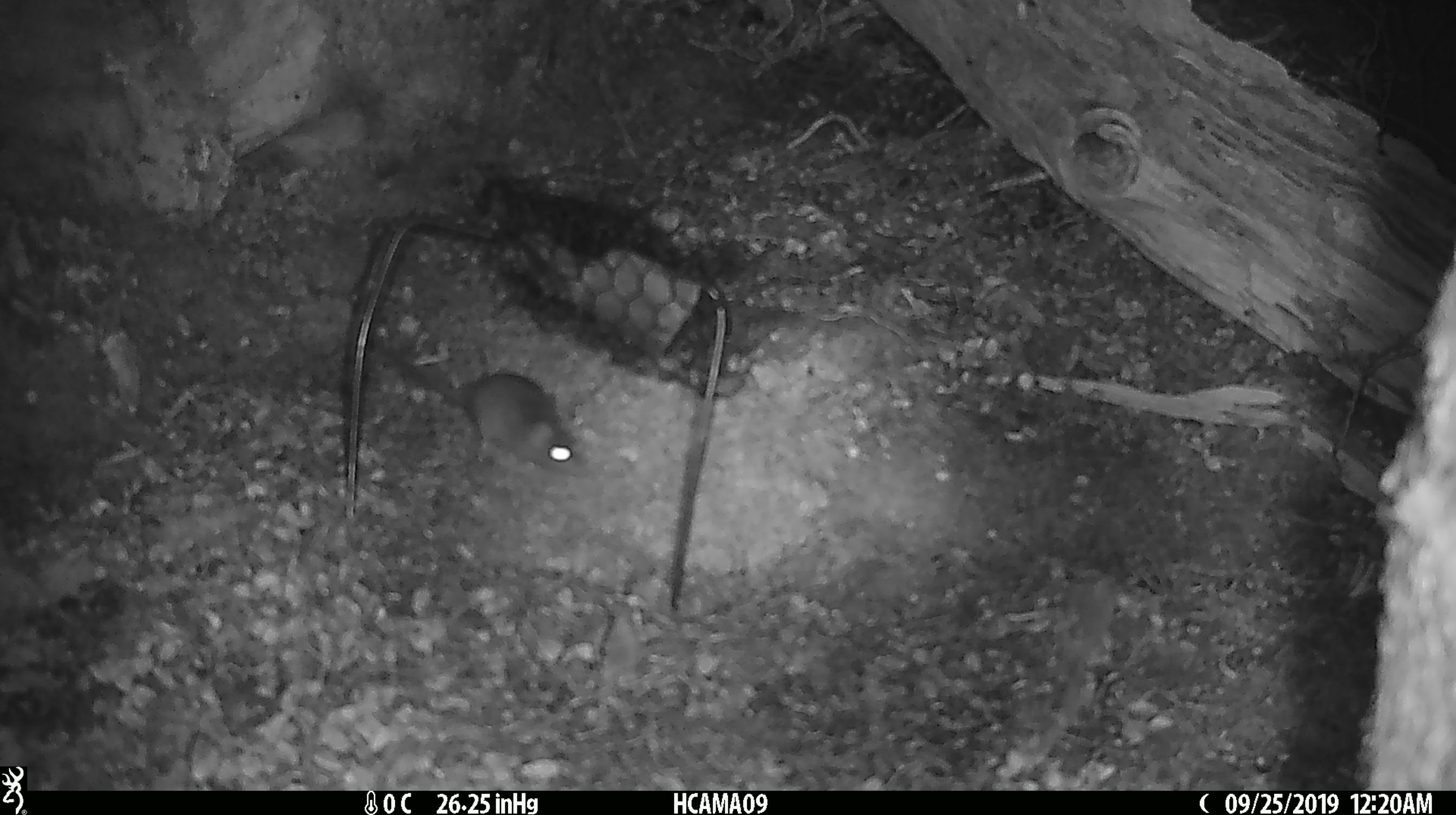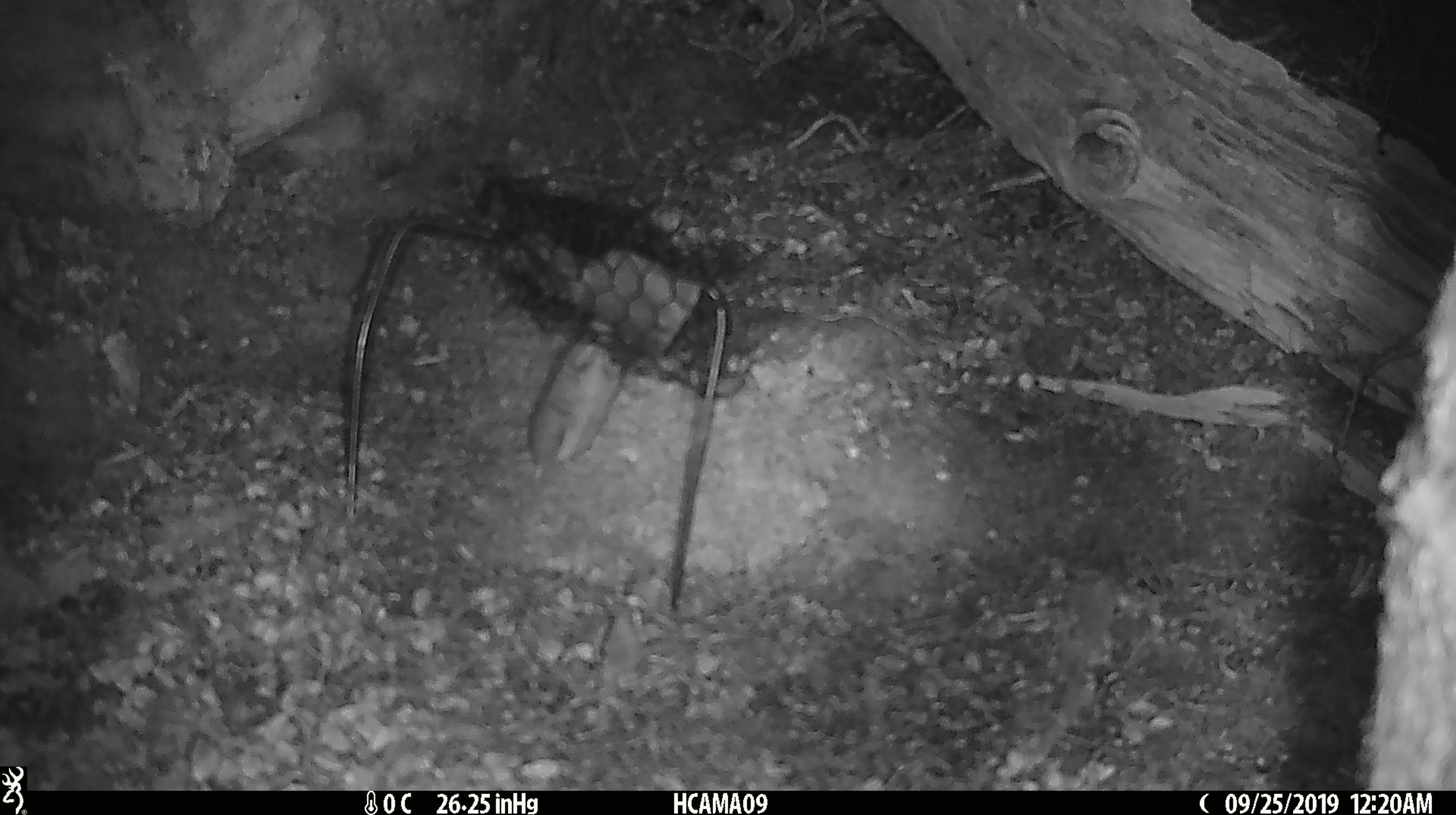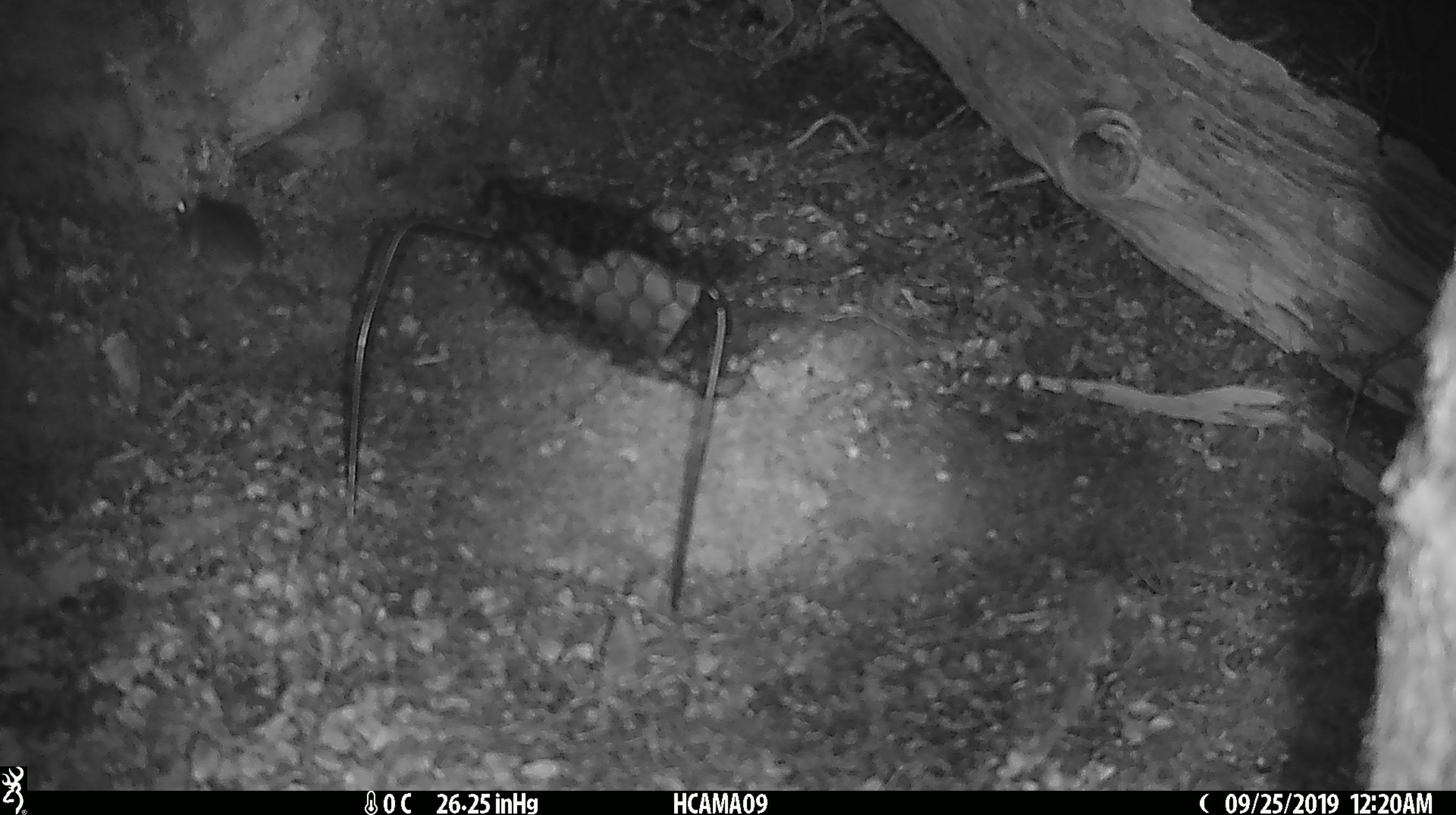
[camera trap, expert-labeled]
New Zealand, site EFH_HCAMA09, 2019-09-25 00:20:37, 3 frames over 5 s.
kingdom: Animalia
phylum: Chordata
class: Mammalia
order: Rodentia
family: Muridae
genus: Mus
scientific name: Mus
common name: mouse